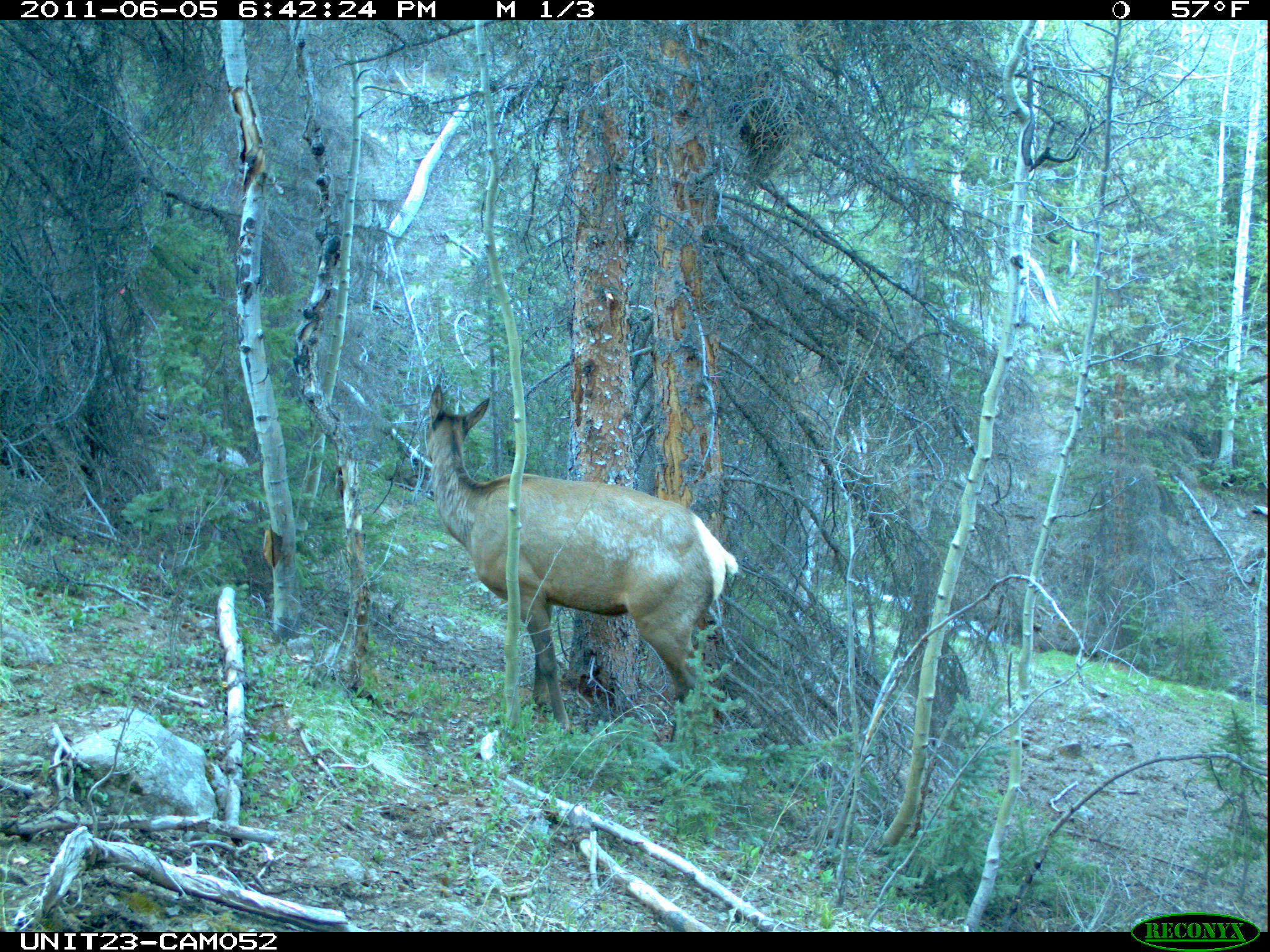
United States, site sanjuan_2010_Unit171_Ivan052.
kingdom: Animalia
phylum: Chordata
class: Mammalia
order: Artiodactyla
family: Cervidae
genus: Cervus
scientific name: Cervus elaphus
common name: red deer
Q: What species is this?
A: Cervus elaphus (red deer).